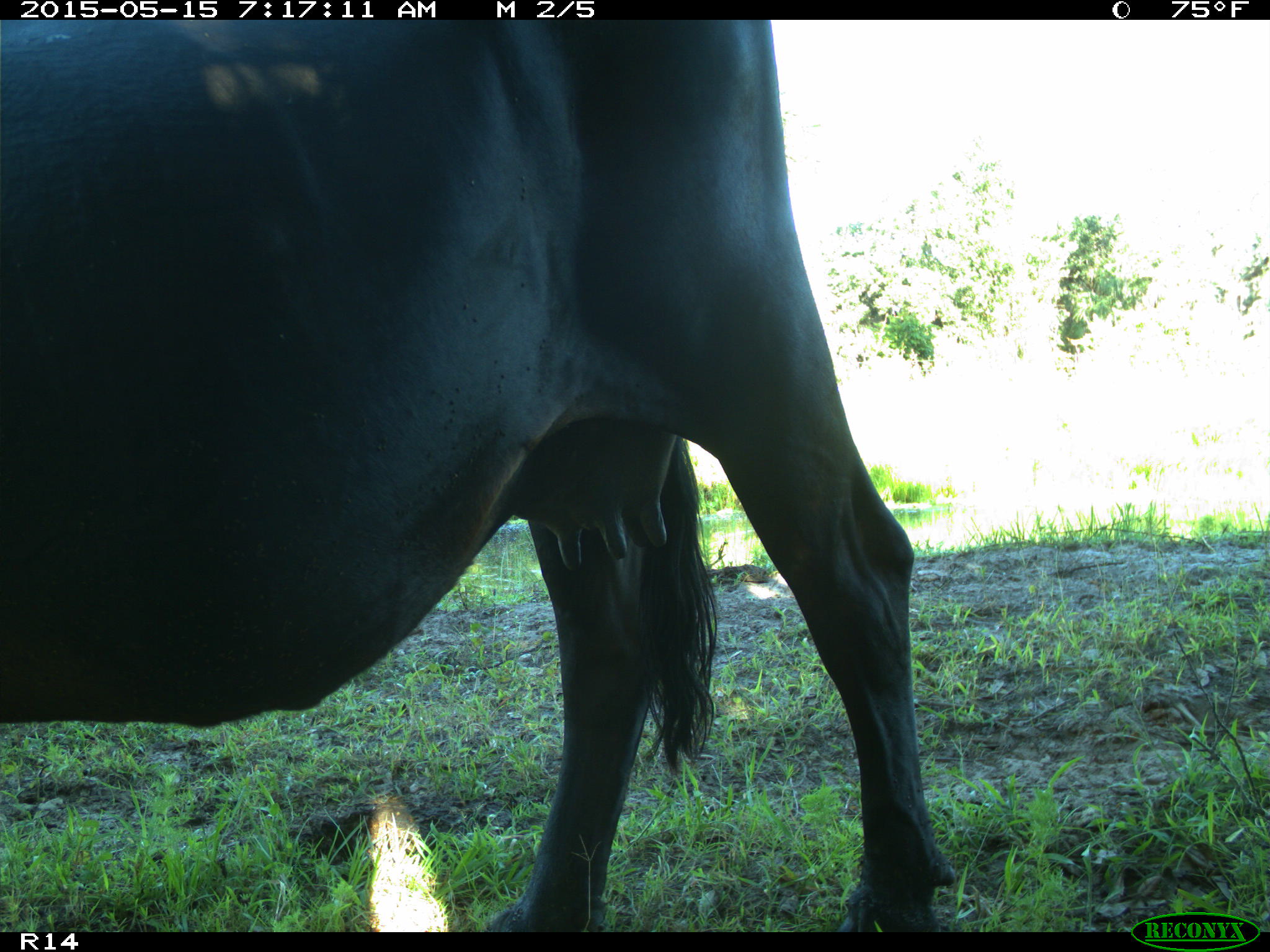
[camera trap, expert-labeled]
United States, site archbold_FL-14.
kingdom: Animalia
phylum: Chordata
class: Mammalia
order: Artiodactyla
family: Bovidae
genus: Bos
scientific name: Bos taurus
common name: domestic cow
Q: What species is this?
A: Bos taurus (domestic cow).